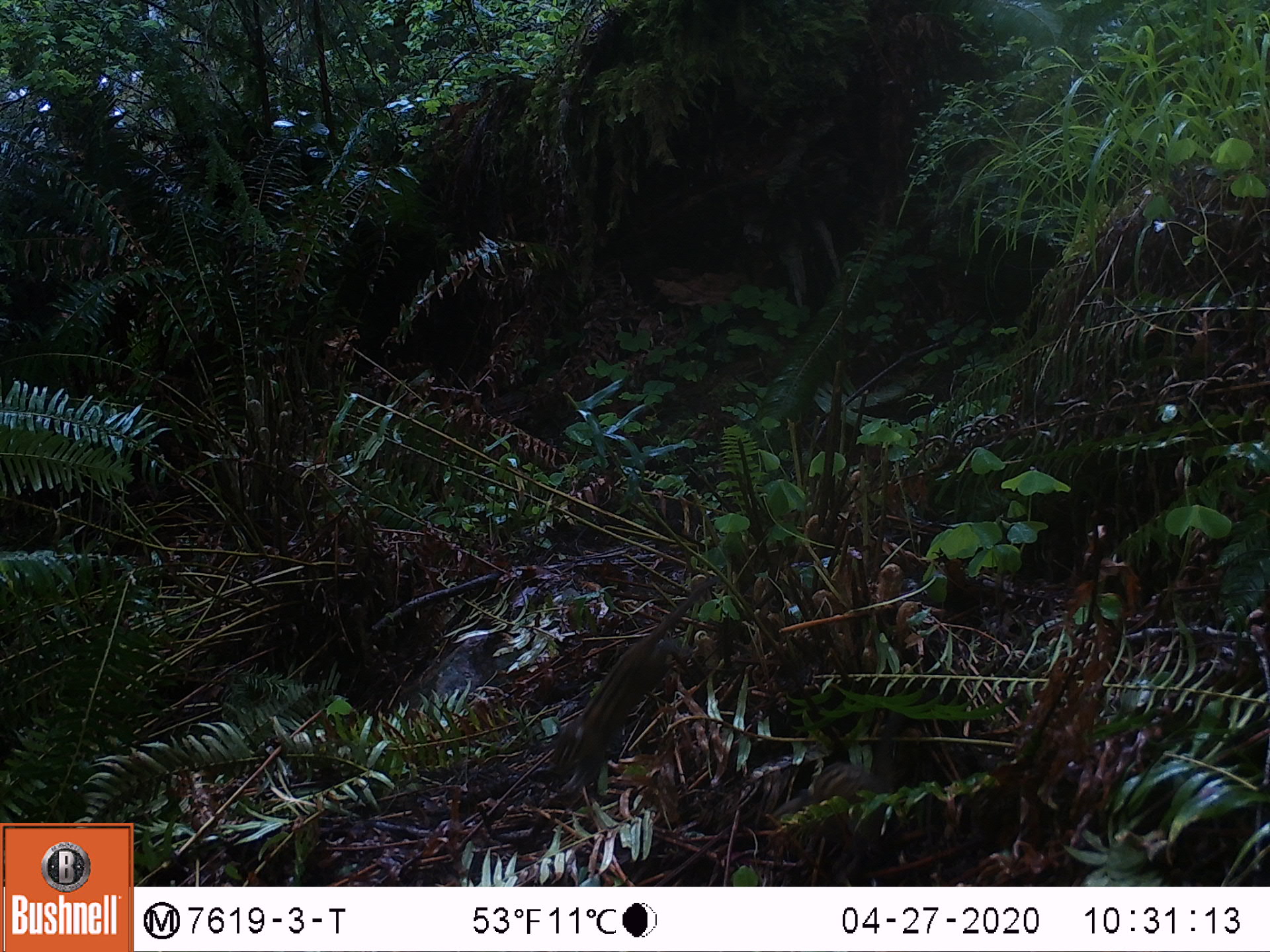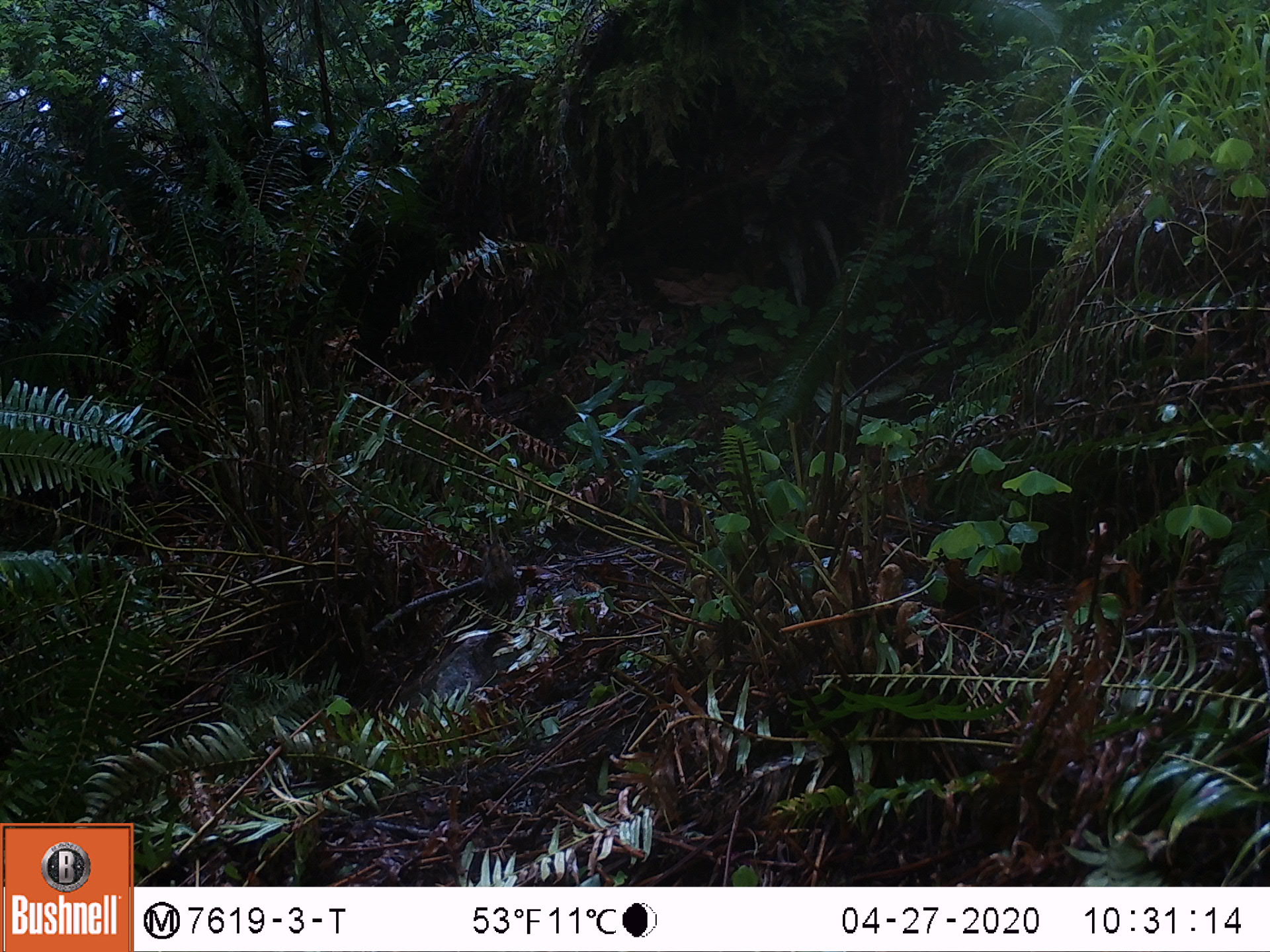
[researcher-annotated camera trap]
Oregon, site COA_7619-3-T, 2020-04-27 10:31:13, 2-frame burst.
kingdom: Animalia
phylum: Chordata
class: Mammalia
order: Rodentia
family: Sciuridae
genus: Neotamias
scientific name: Neotamias townsendii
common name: townsend's chipmunk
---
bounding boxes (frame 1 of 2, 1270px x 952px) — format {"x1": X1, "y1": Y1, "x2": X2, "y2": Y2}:
townsend's chipmunk: {"x1": 543, "y1": 576, "x2": 718, "y2": 796}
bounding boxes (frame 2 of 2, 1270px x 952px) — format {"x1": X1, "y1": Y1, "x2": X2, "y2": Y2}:
townsend's chipmunk: {"x1": 473, "y1": 533, "x2": 524, "y2": 630}